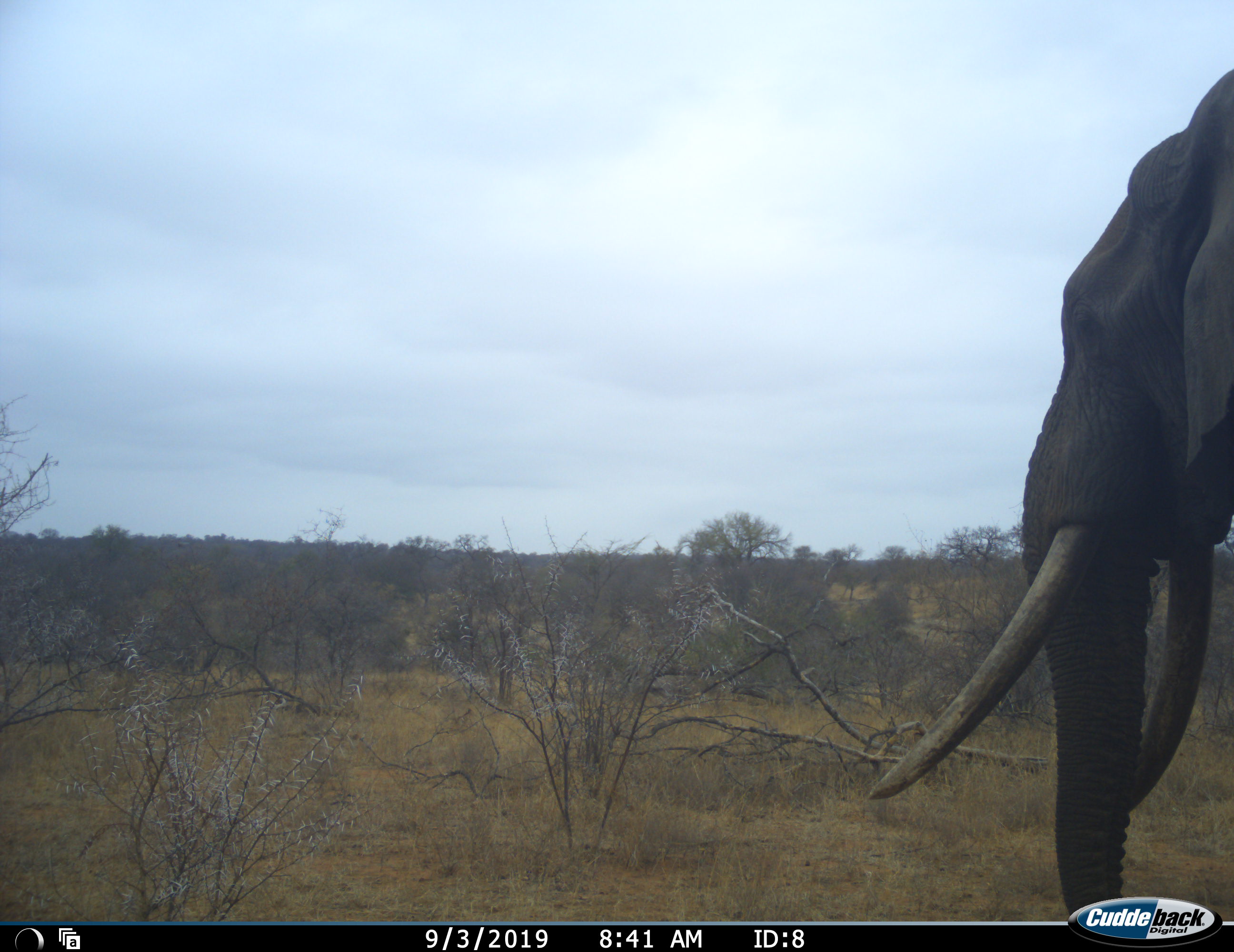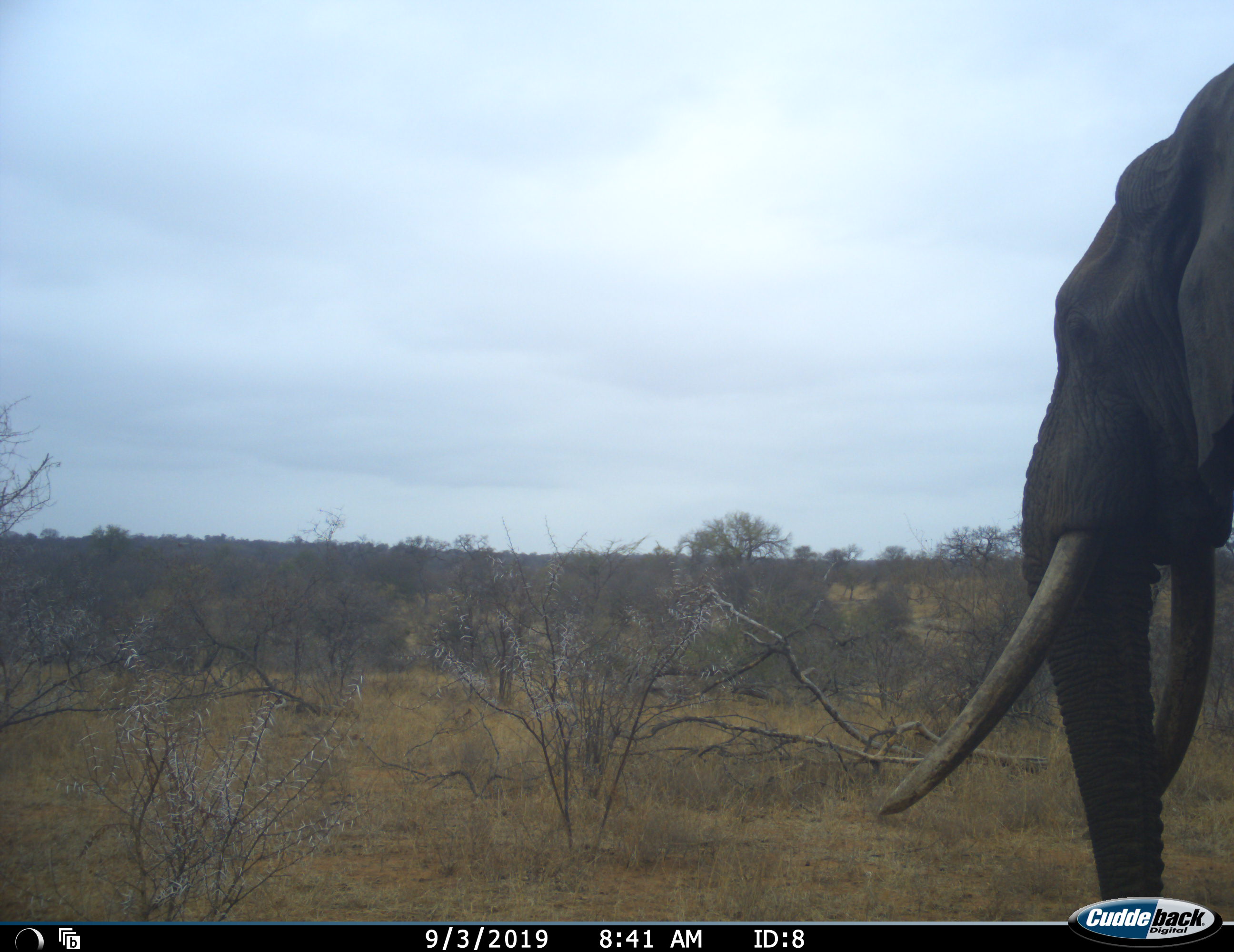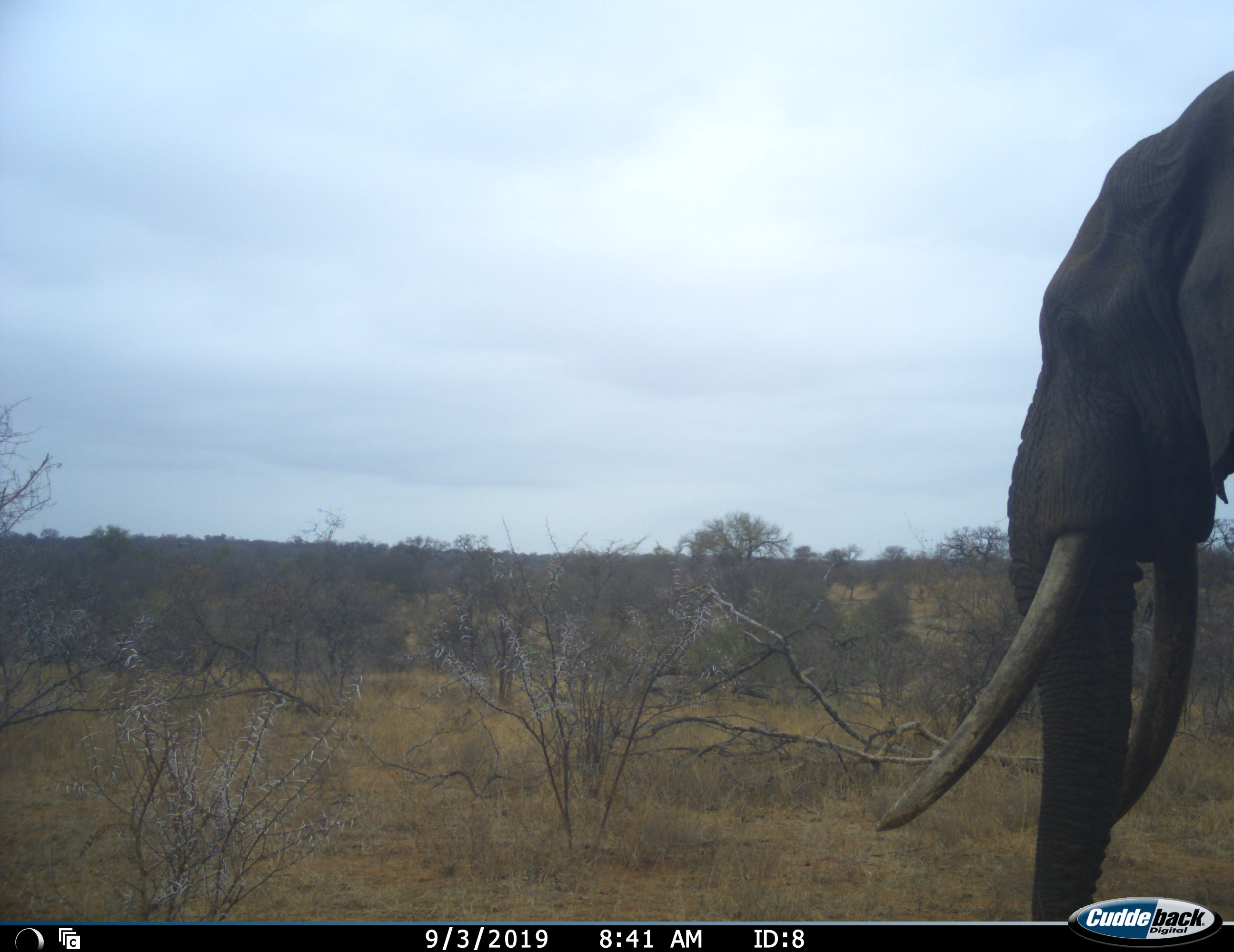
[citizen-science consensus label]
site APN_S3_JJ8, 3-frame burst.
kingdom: Animalia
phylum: Chordata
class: Mammalia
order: Proboscidea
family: Elephantidae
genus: Loxodonta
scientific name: Loxodonta africana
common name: african bush elephant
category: elephant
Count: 1.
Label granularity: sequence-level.